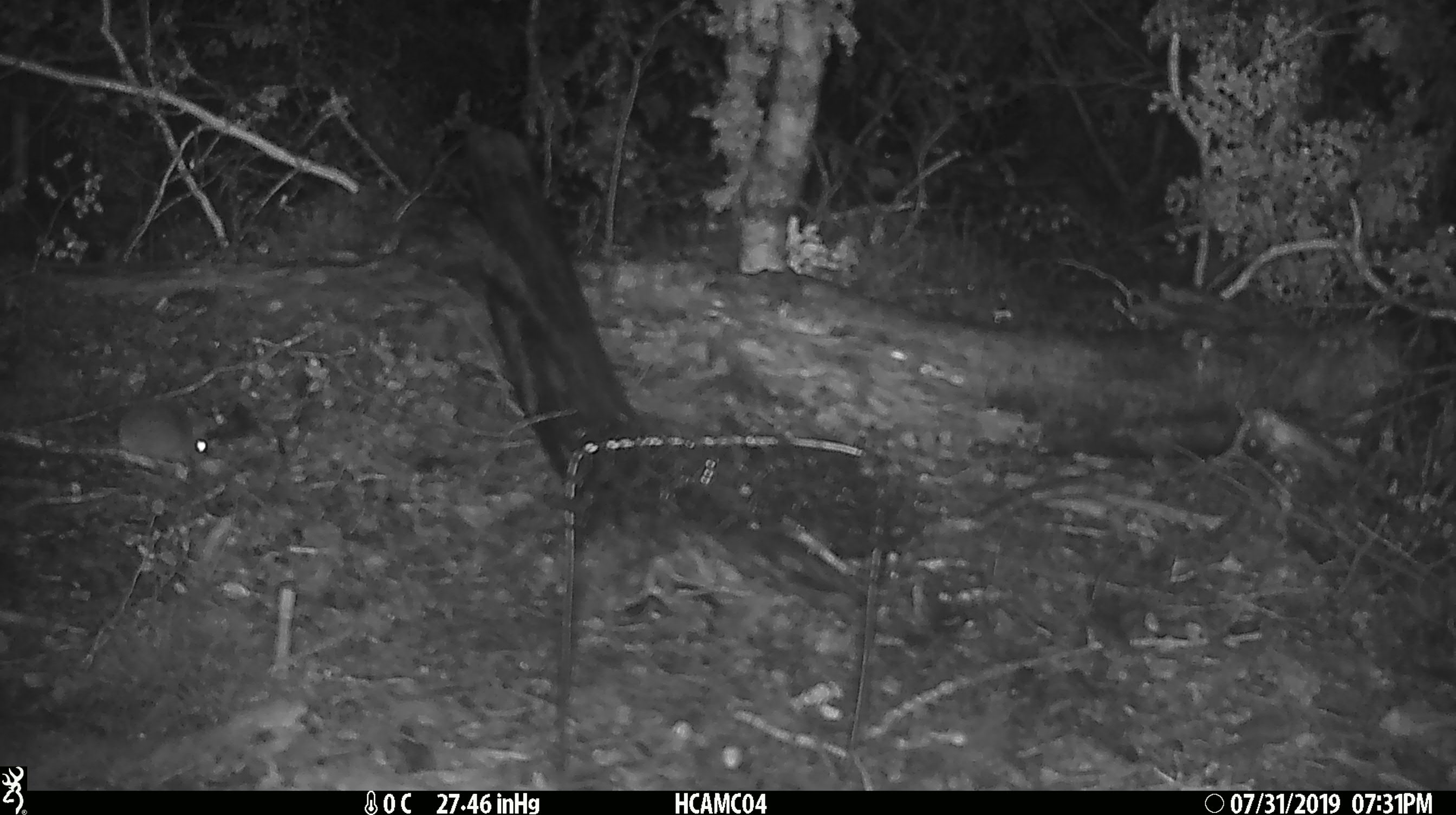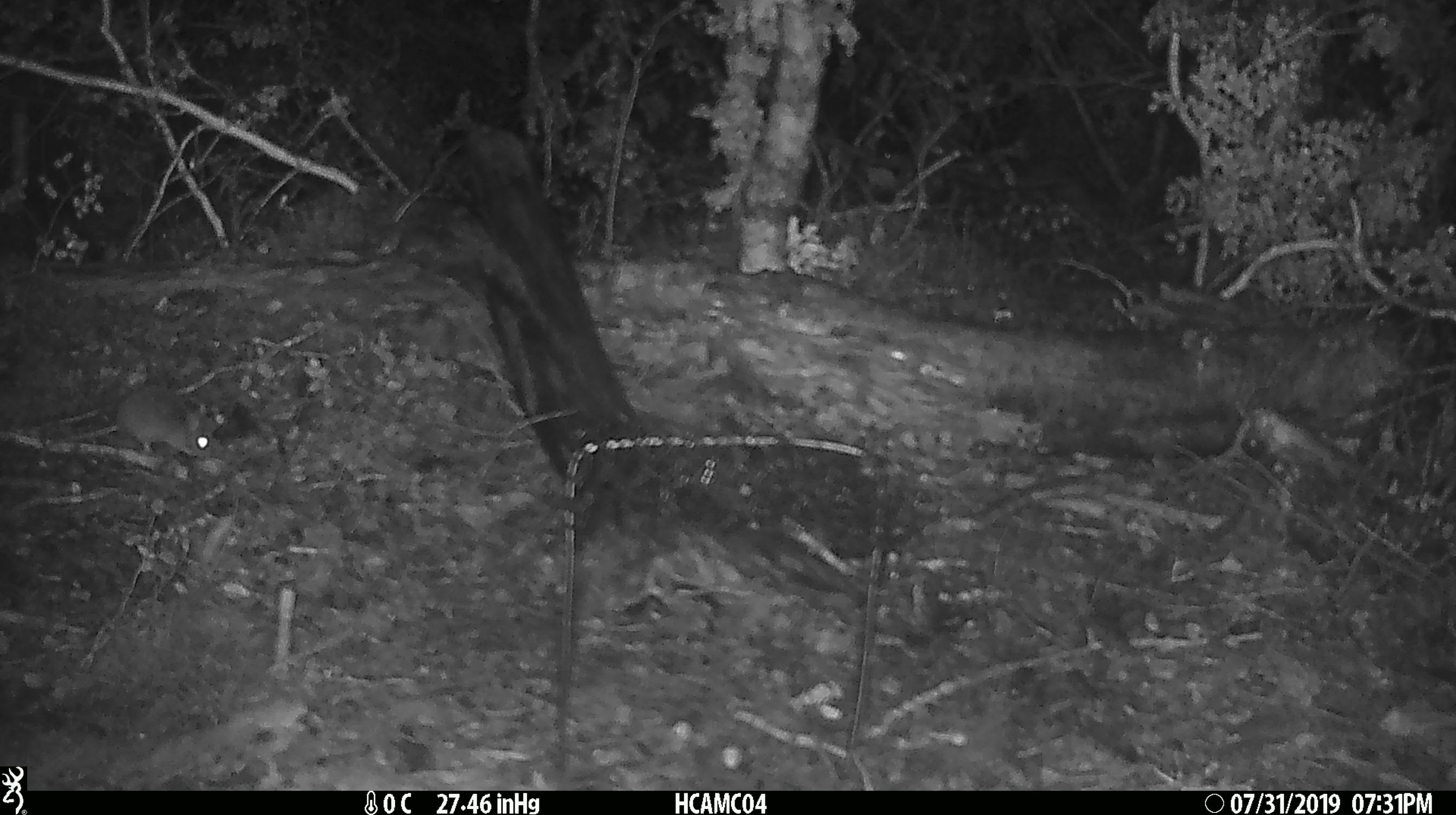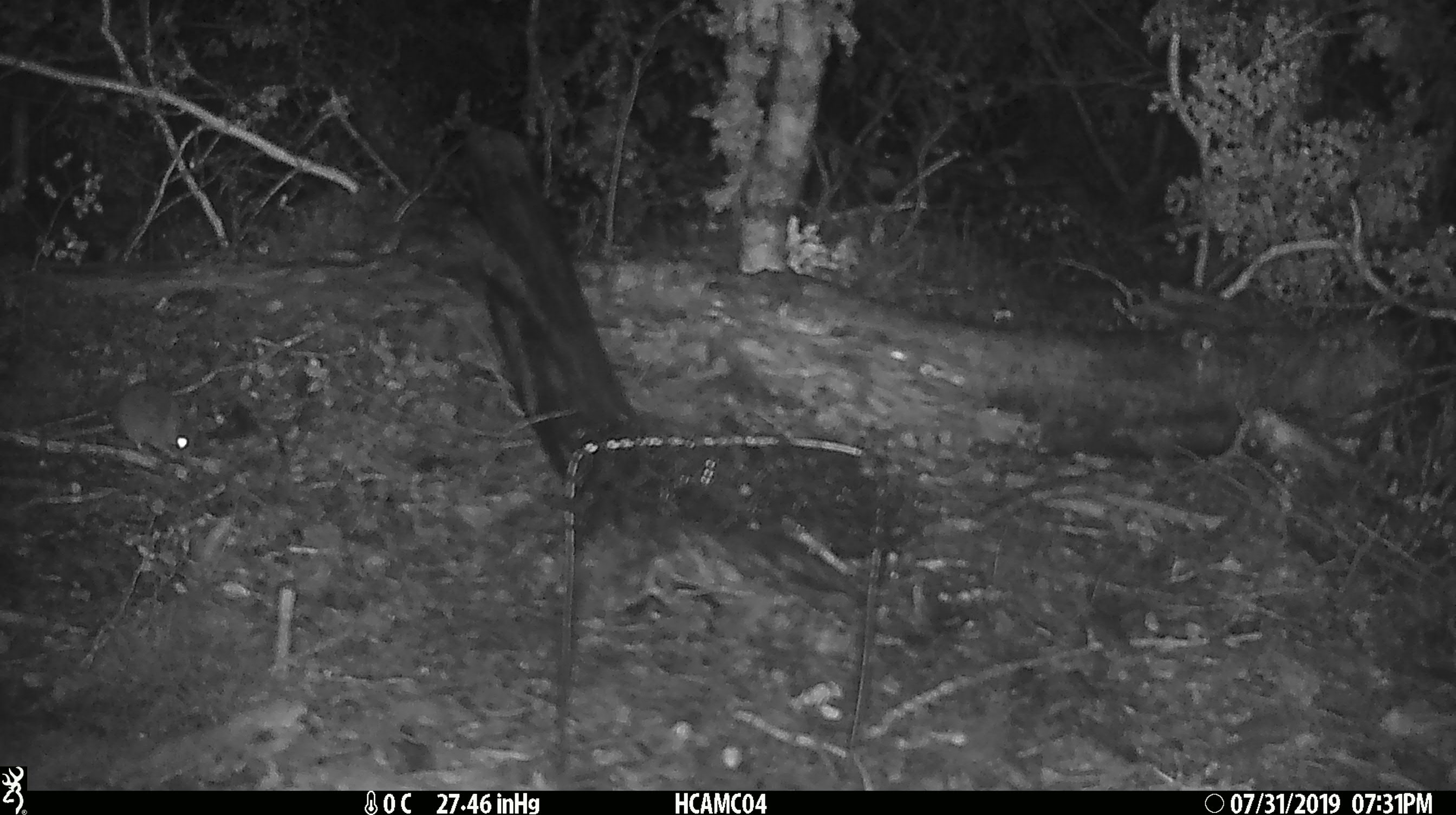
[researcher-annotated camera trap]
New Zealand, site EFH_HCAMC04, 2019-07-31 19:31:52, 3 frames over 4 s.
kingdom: Animalia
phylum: Chordata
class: Mammalia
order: Rodentia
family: Muridae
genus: Mus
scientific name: Mus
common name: mouse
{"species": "mouse (Mus)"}